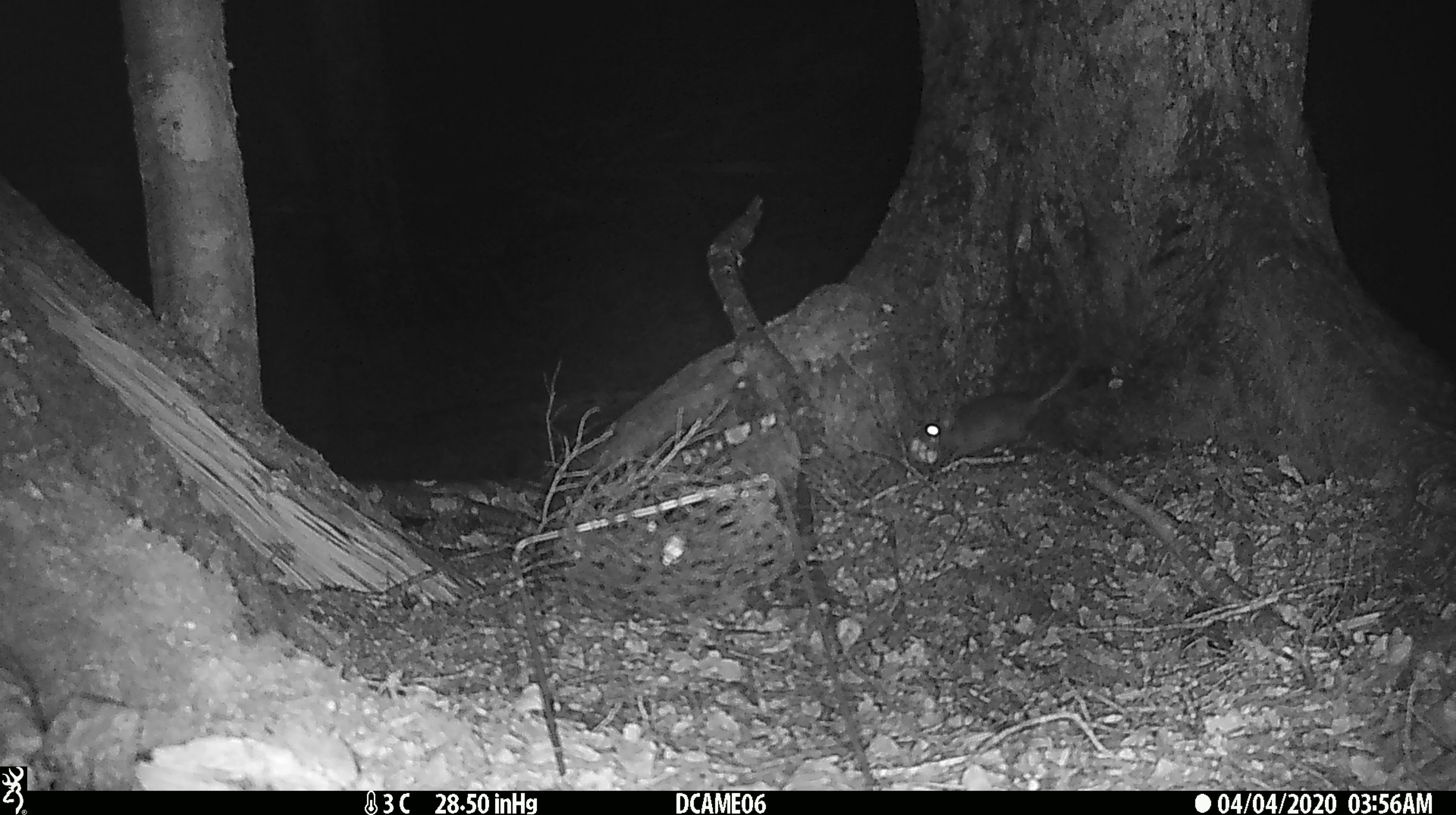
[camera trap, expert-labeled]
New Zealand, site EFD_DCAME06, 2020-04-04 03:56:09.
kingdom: Animalia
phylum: Chordata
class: Mammalia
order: Rodentia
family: Muridae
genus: Rattus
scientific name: Rattus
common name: rat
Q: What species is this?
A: Rat (Rattus).